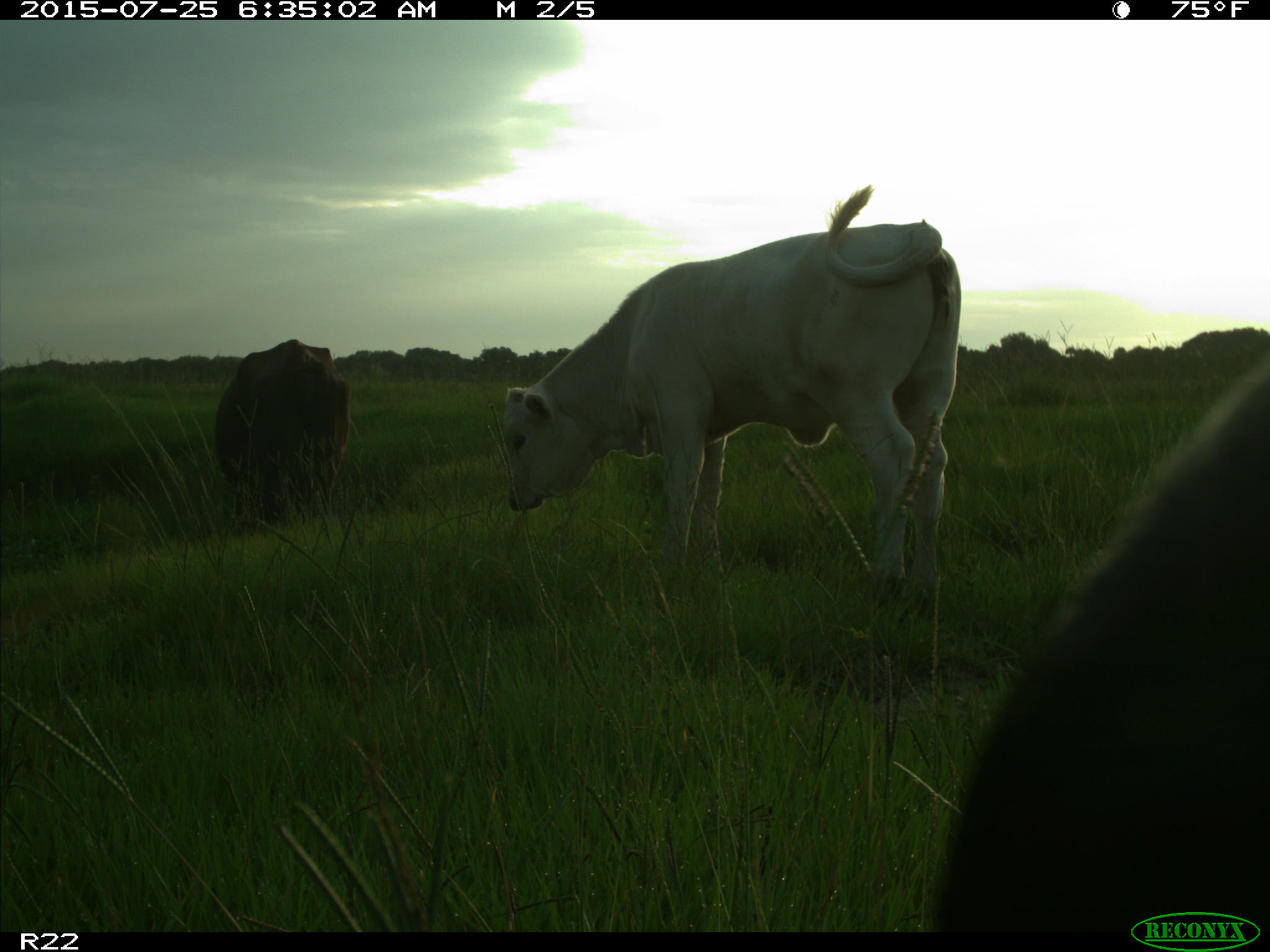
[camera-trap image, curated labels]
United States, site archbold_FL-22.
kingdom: Animalia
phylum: Chordata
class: Mammalia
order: Artiodactyla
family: Bovidae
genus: Bos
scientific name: Bos taurus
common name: domestic cow